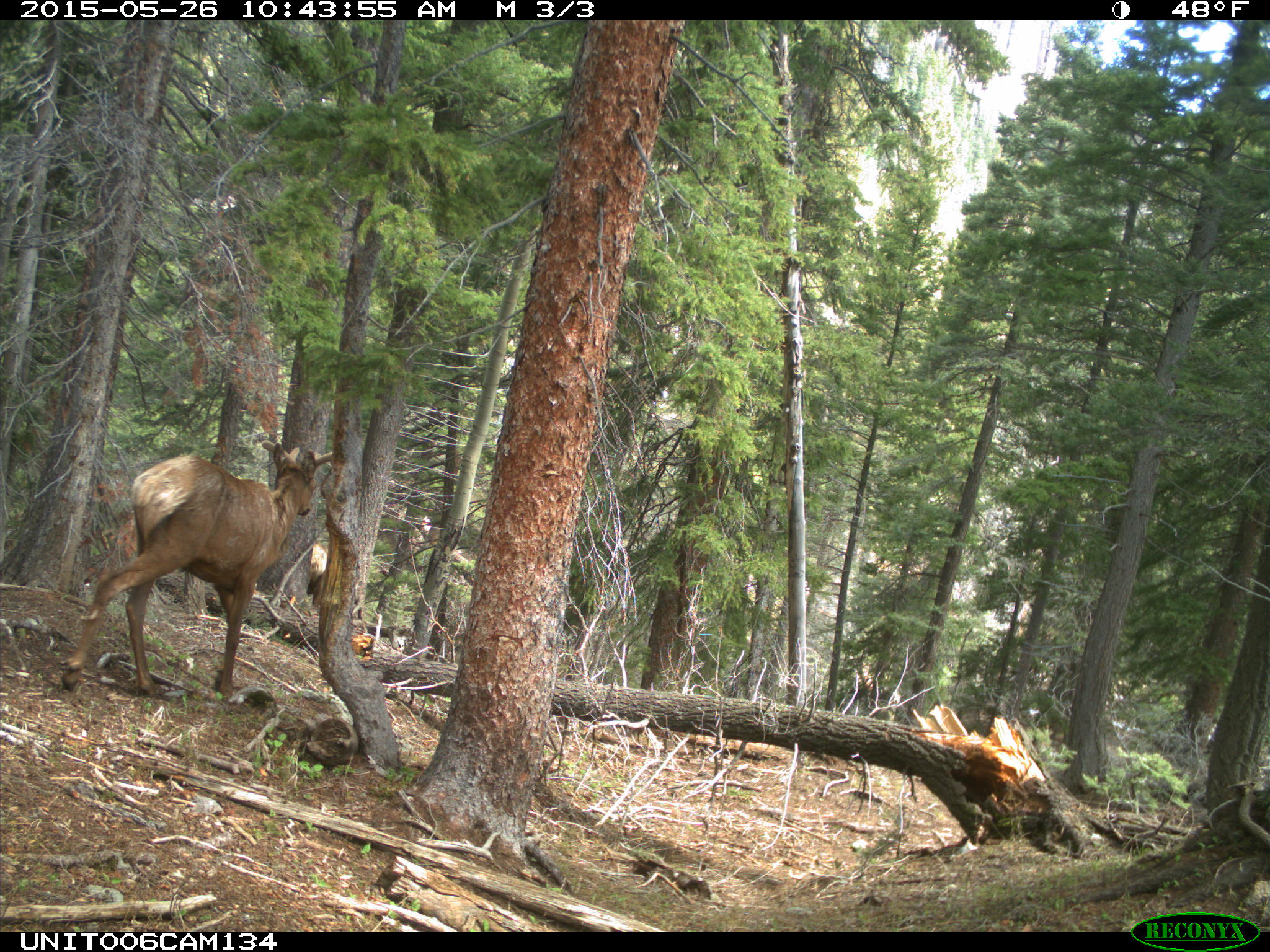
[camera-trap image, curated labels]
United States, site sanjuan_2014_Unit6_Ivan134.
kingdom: Animalia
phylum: Chordata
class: Mammalia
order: Artiodactyla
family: Cervidae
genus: Cervus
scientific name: Cervus elaphus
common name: red deer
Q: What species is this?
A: Cervus elaphus (red deer).